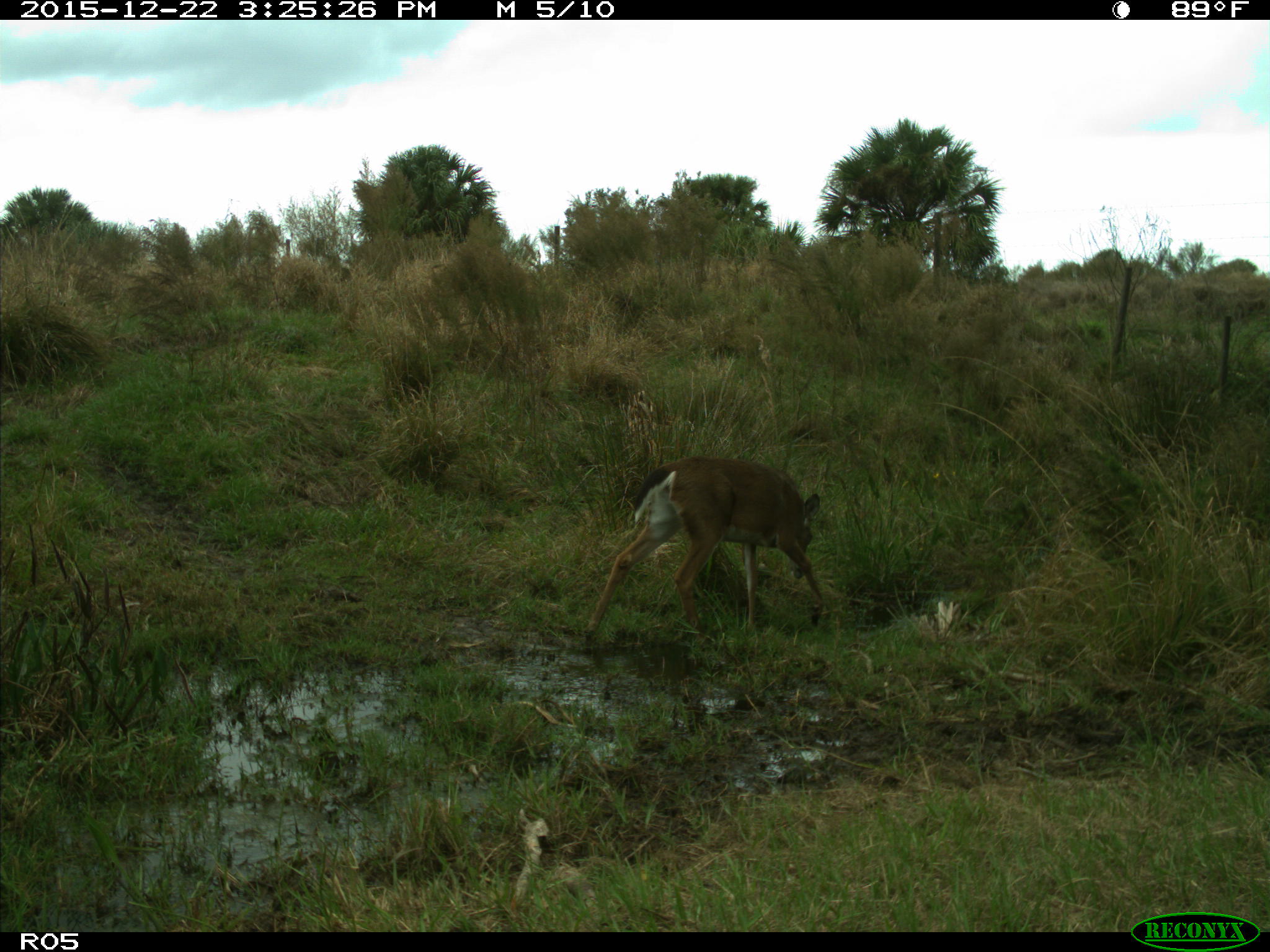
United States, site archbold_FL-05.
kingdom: Animalia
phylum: Chordata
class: Mammalia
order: Artiodactyla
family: Cervidae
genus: Odocoileus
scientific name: Odocoileus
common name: deer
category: unidentified deer